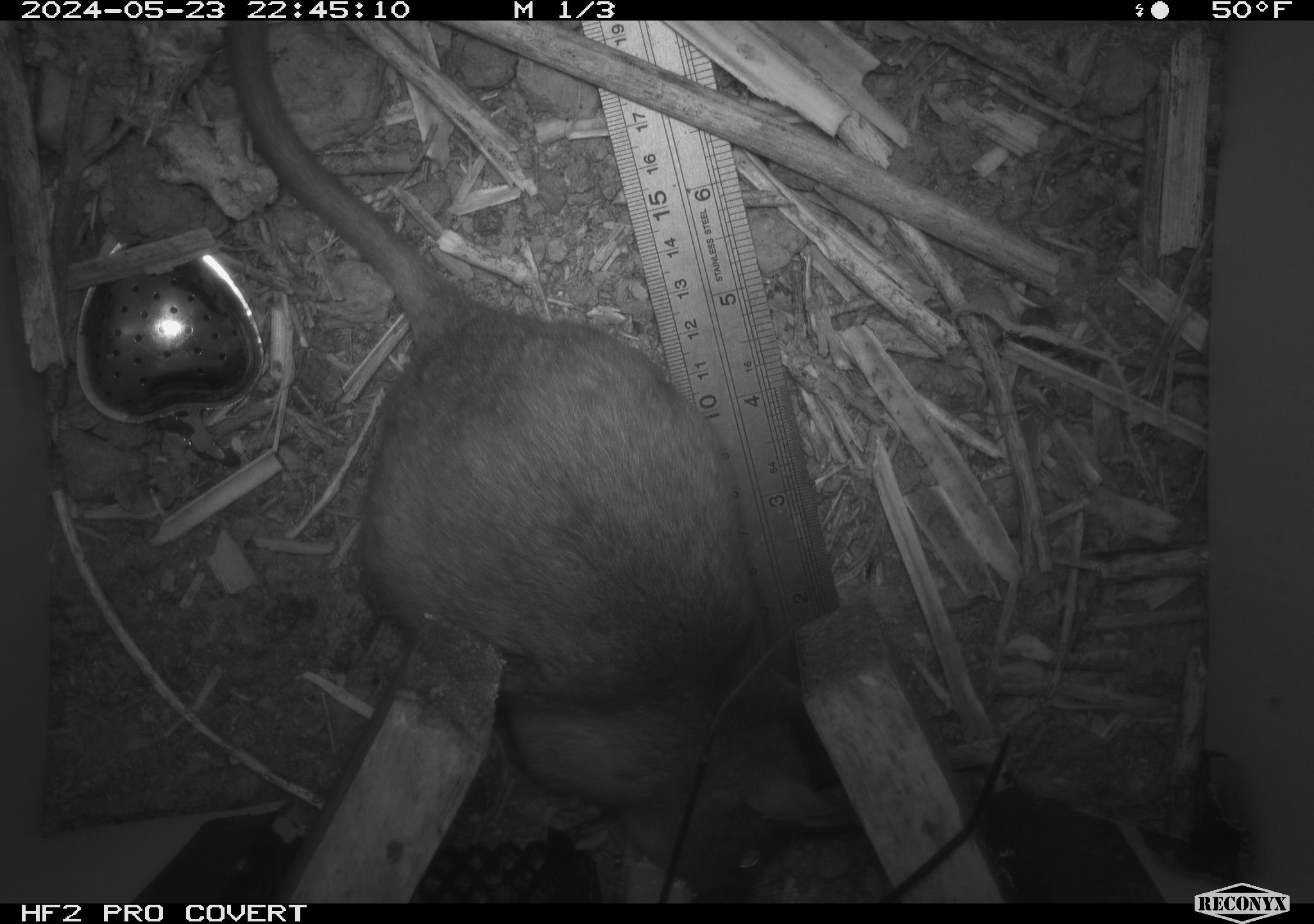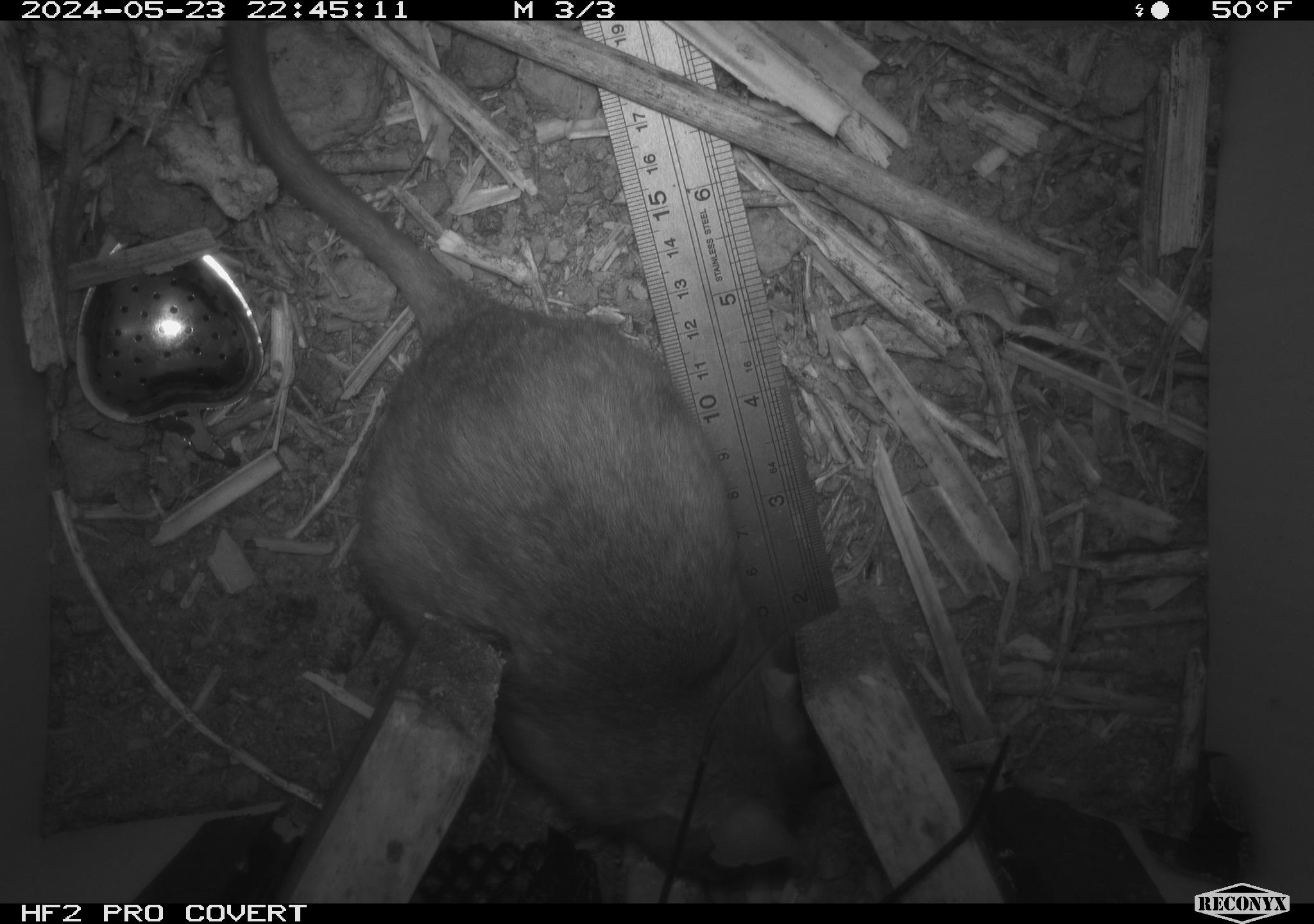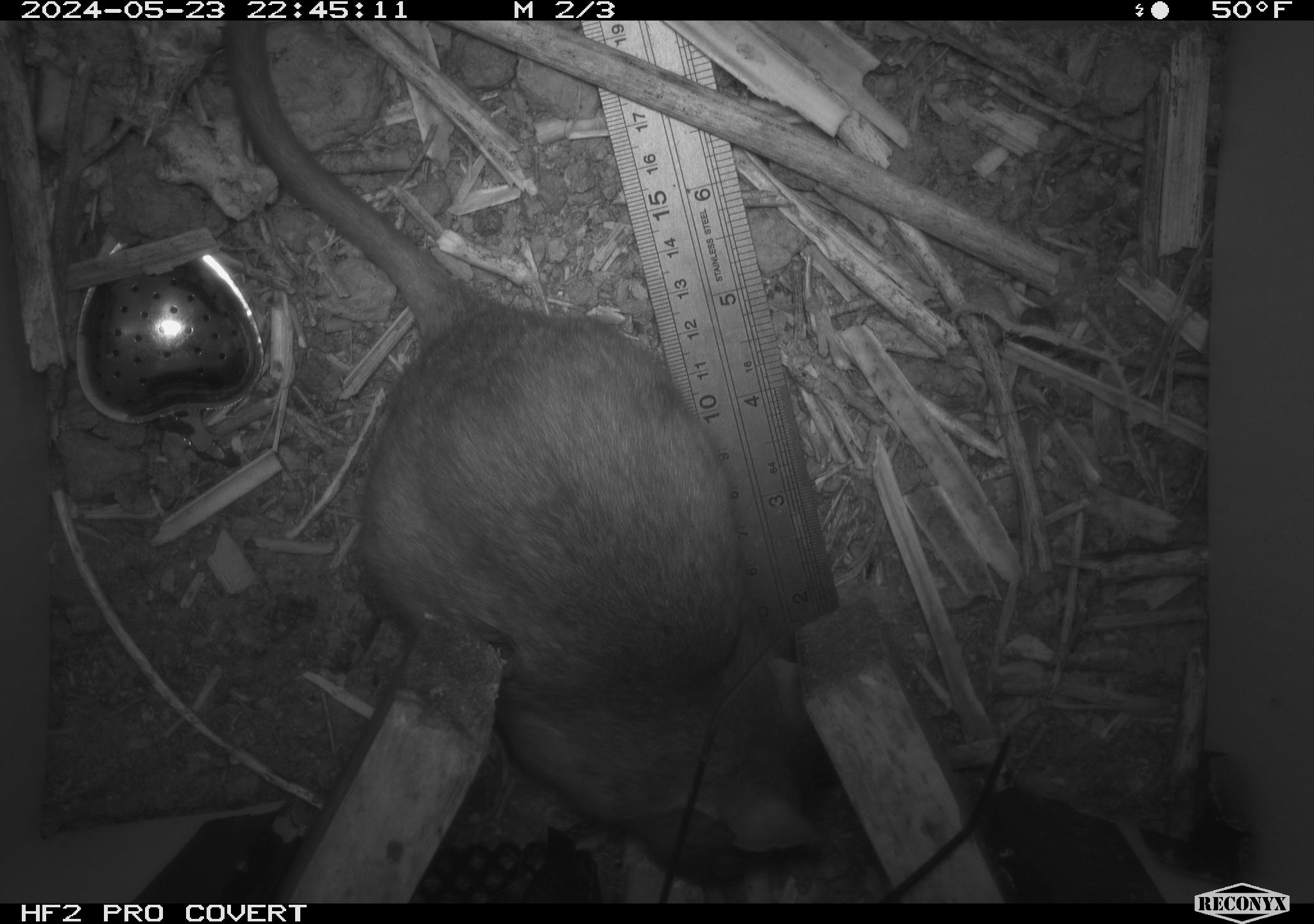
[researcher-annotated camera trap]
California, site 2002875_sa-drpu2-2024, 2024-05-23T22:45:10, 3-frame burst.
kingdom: Animalia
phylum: Chordata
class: Mammalia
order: Rodentia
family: Cricetidae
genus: Neotoma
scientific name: Neotoma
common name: pack rat or woodrat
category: neotoma species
Neotoma species (pack rat or woodrat) (Neotoma).